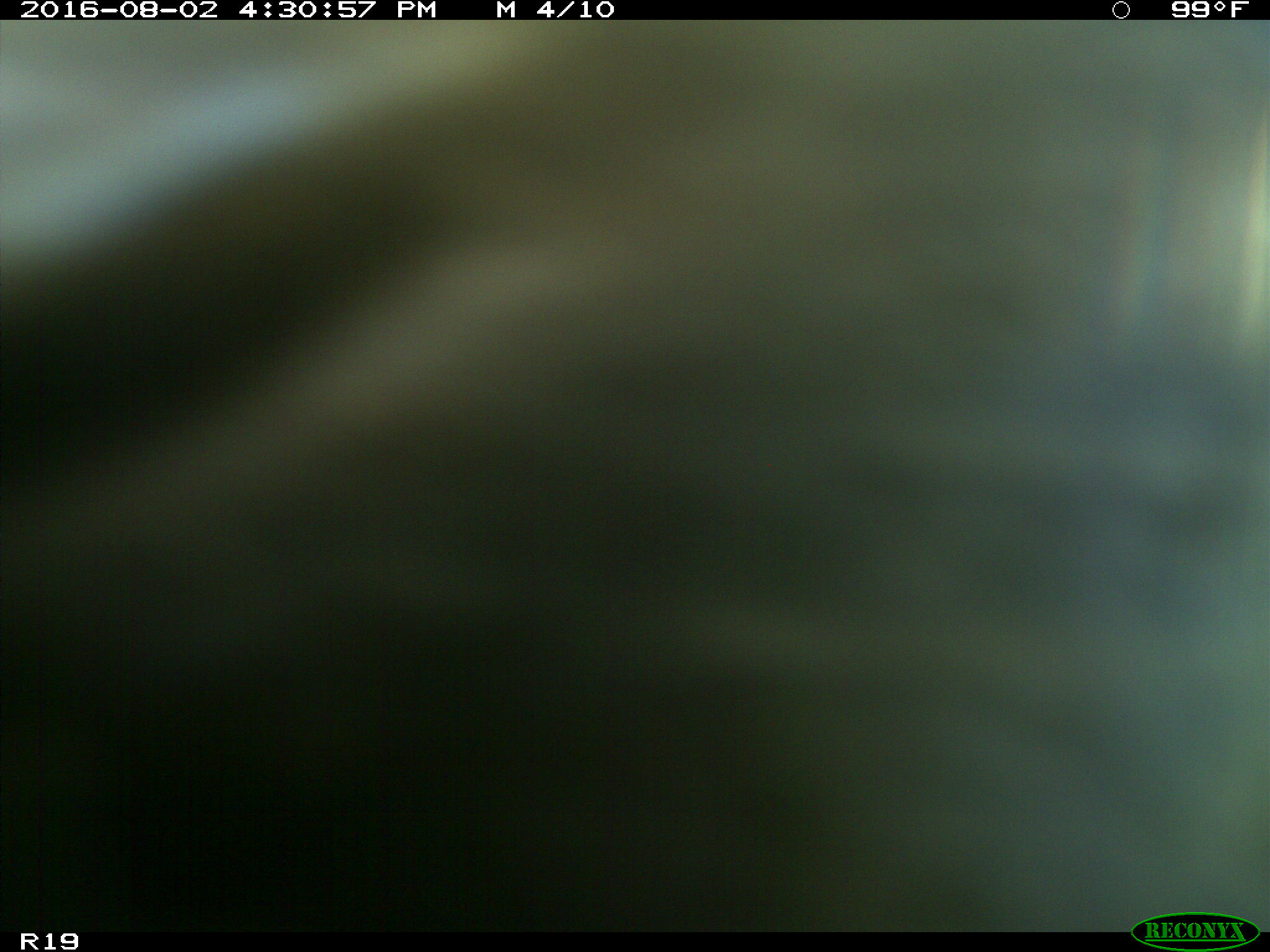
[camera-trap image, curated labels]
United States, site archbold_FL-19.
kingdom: Animalia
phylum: Chordata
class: Mammalia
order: Artiodactyla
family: Bovidae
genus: Bos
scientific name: Bos taurus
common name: domestic cow